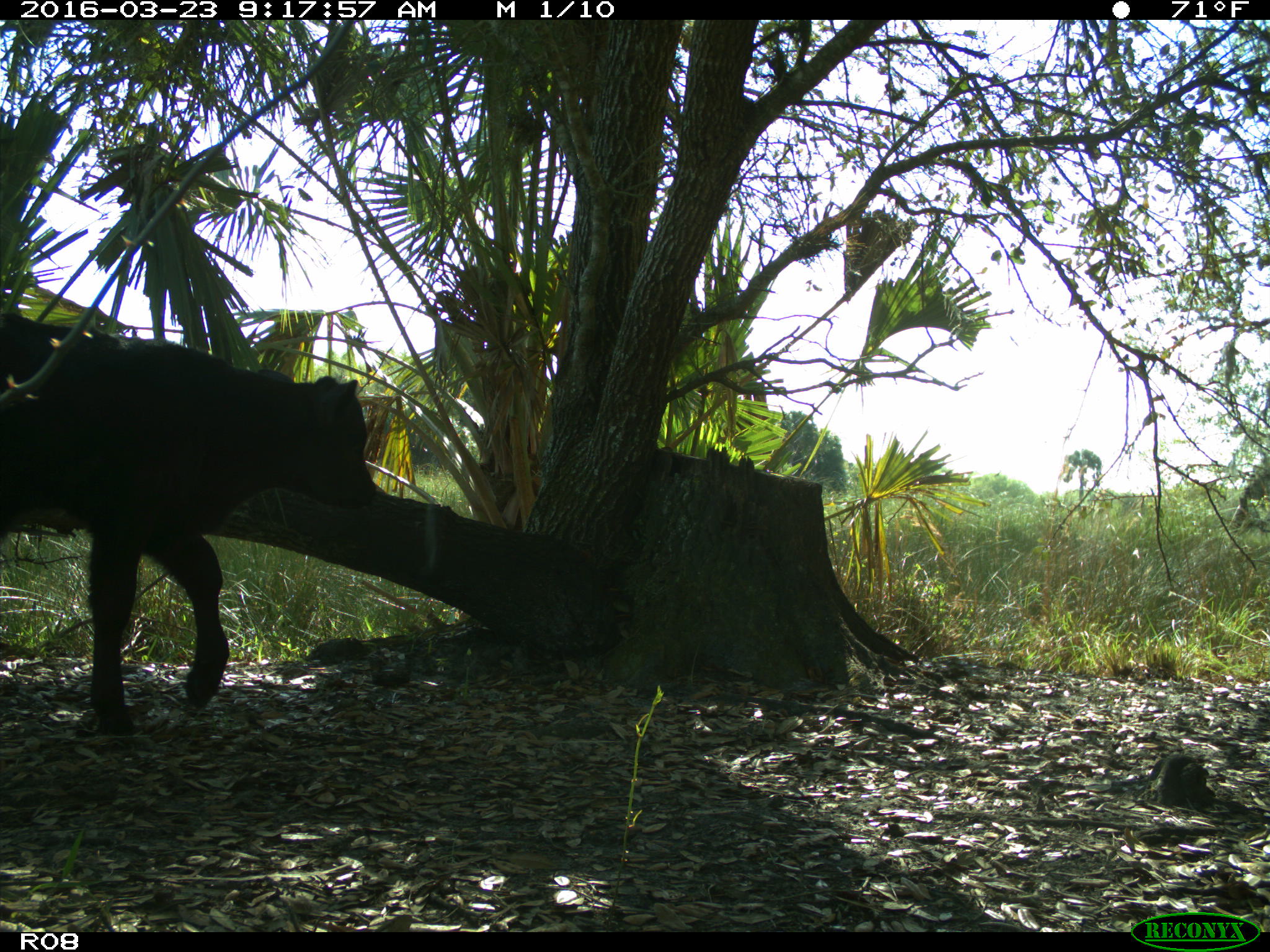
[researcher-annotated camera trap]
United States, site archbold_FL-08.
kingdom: Animalia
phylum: Chordata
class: Mammalia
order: Artiodactyla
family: Bovidae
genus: Bos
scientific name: Bos taurus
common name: domestic cow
Bos taurus (domestic cow).